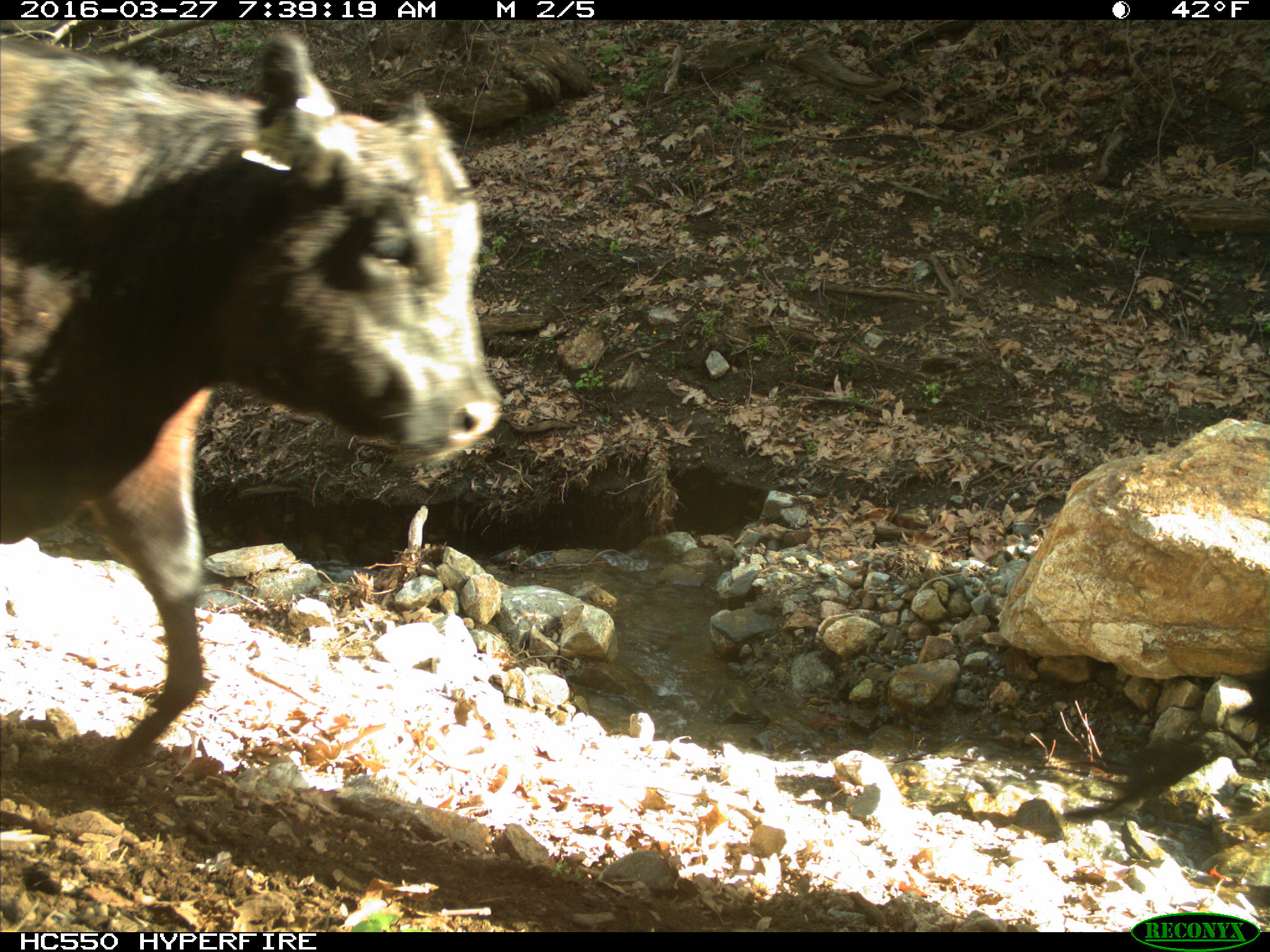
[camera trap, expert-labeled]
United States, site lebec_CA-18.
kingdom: Animalia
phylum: Chordata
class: Mammalia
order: Artiodactyla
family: Bovidae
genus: Bos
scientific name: Bos taurus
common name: domestic cow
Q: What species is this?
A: Bos taurus (domestic cow).